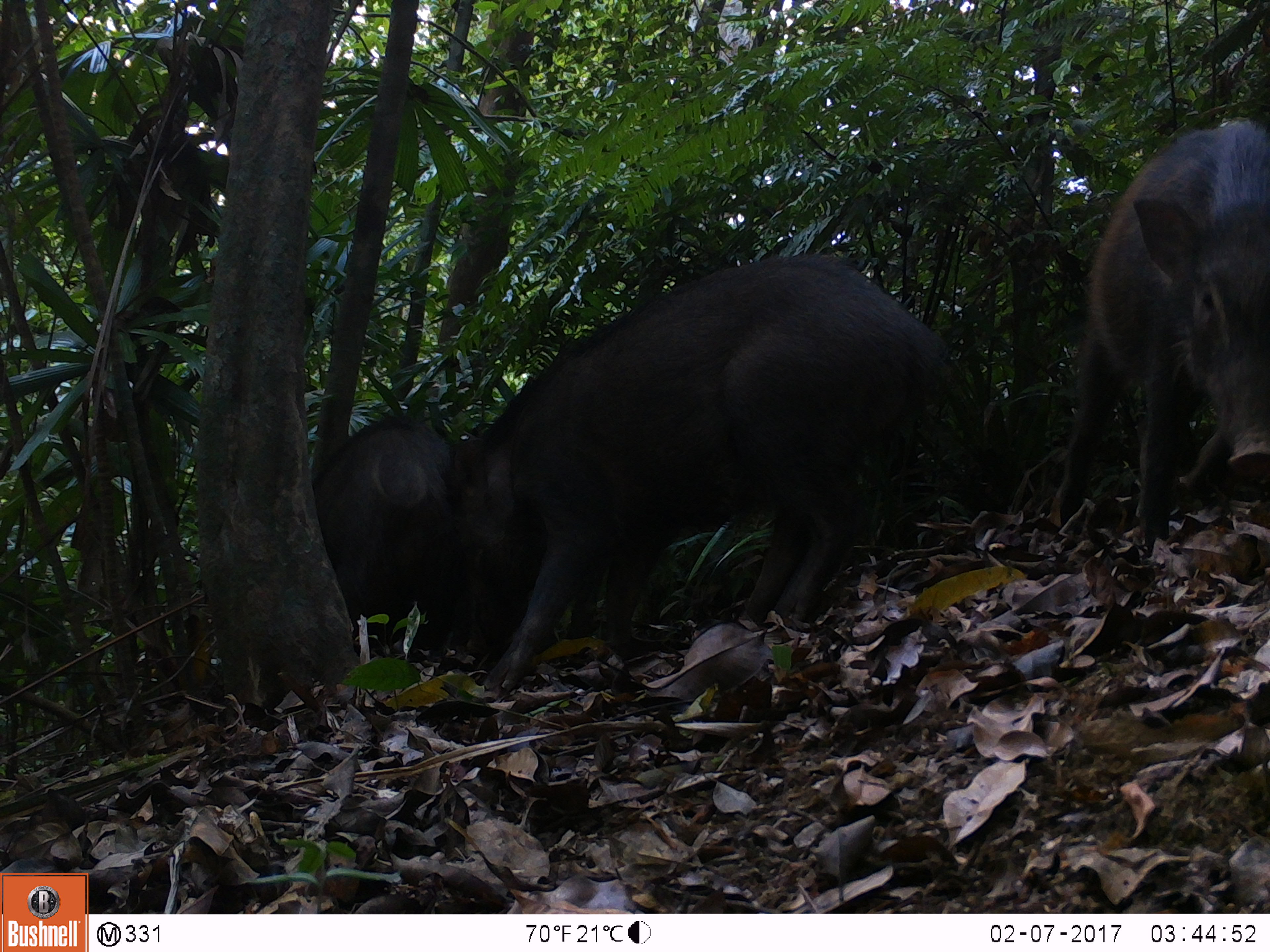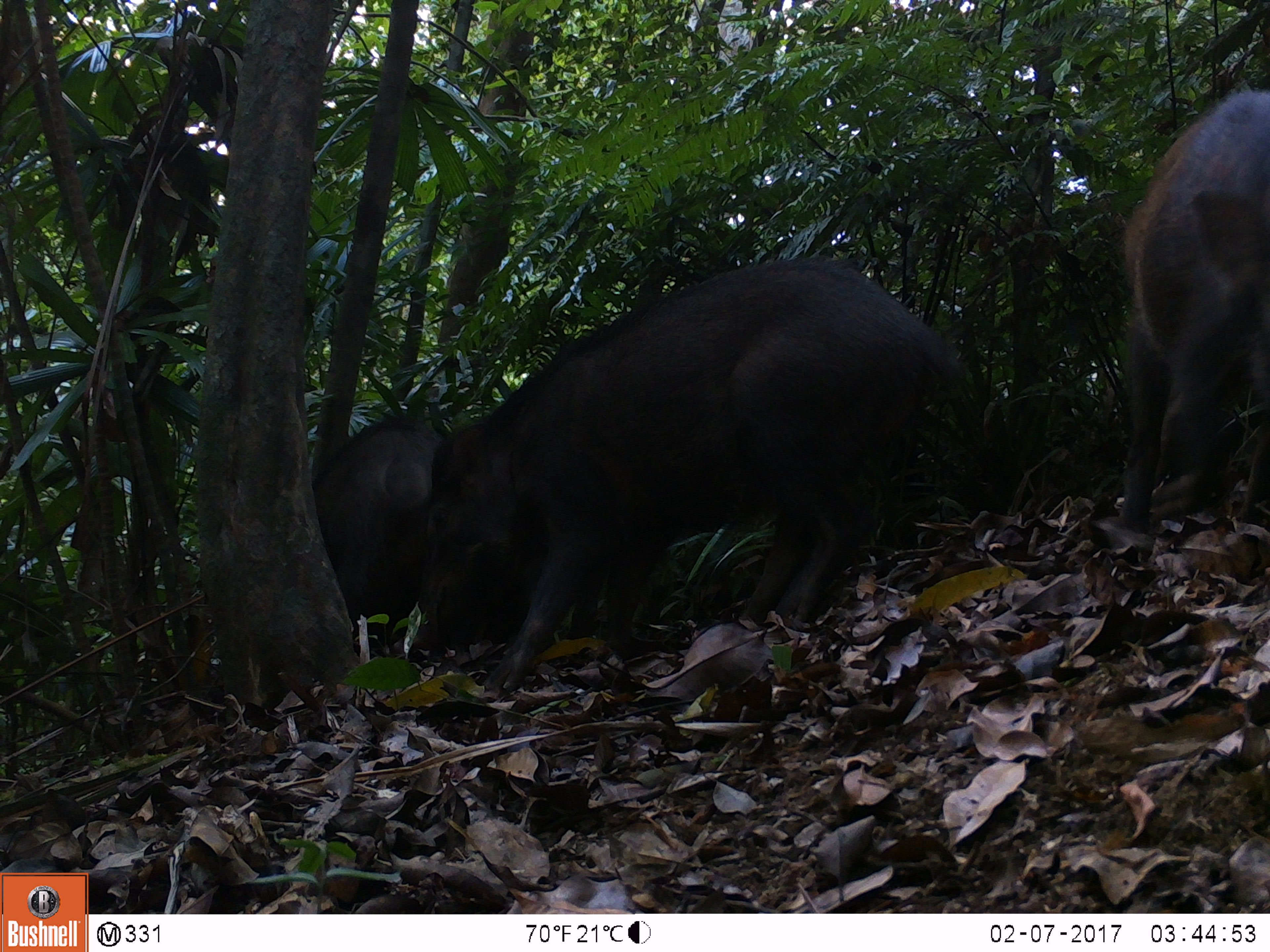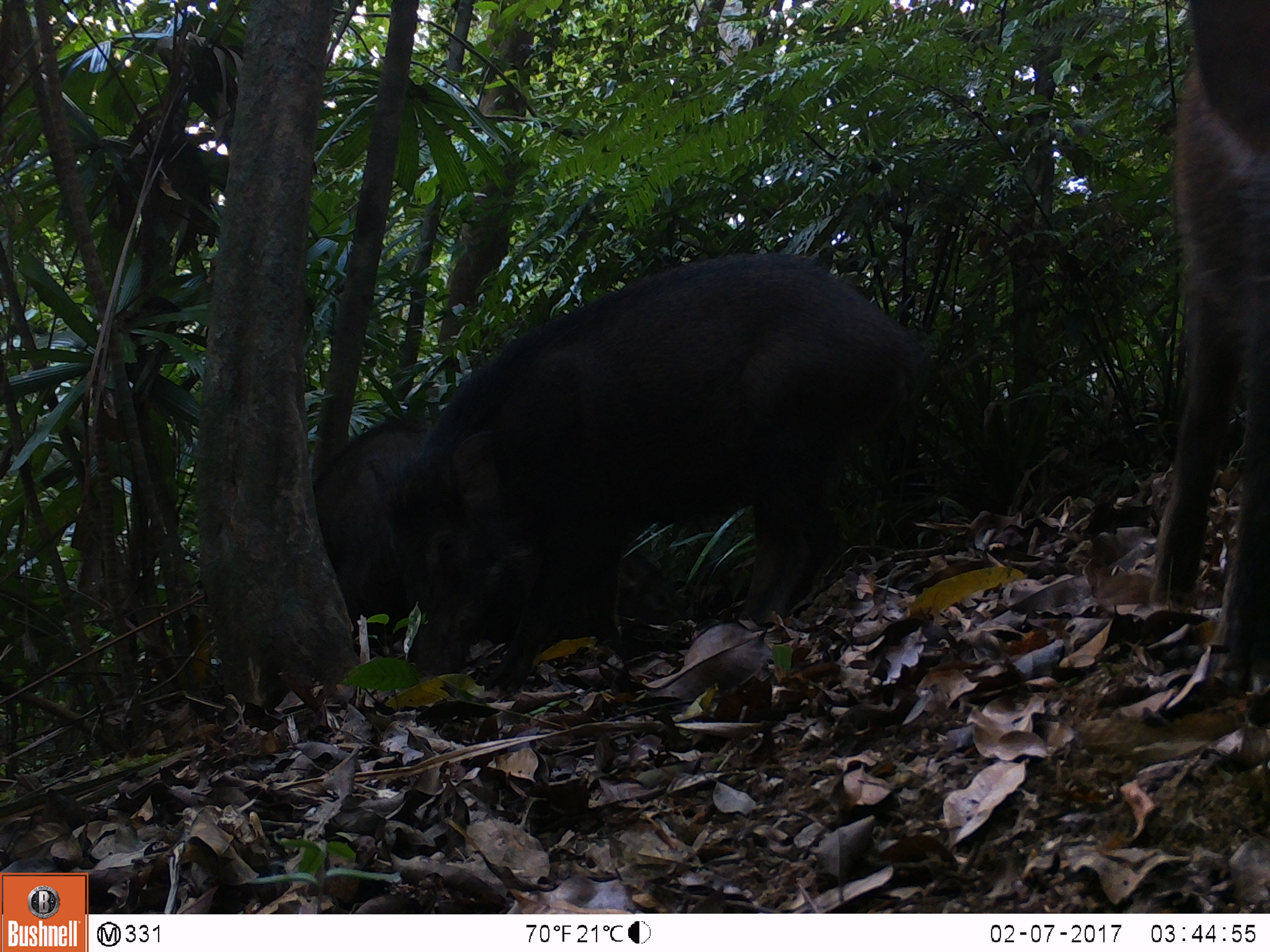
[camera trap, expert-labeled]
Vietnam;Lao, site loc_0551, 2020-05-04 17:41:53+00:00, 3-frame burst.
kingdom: Animalia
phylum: Chordata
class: Mammalia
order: Artiodactyla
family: Suidae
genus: Sus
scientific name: Sus scrofa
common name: eurasian wild pig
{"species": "eurasian wild pig (Sus scrofa)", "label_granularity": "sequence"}